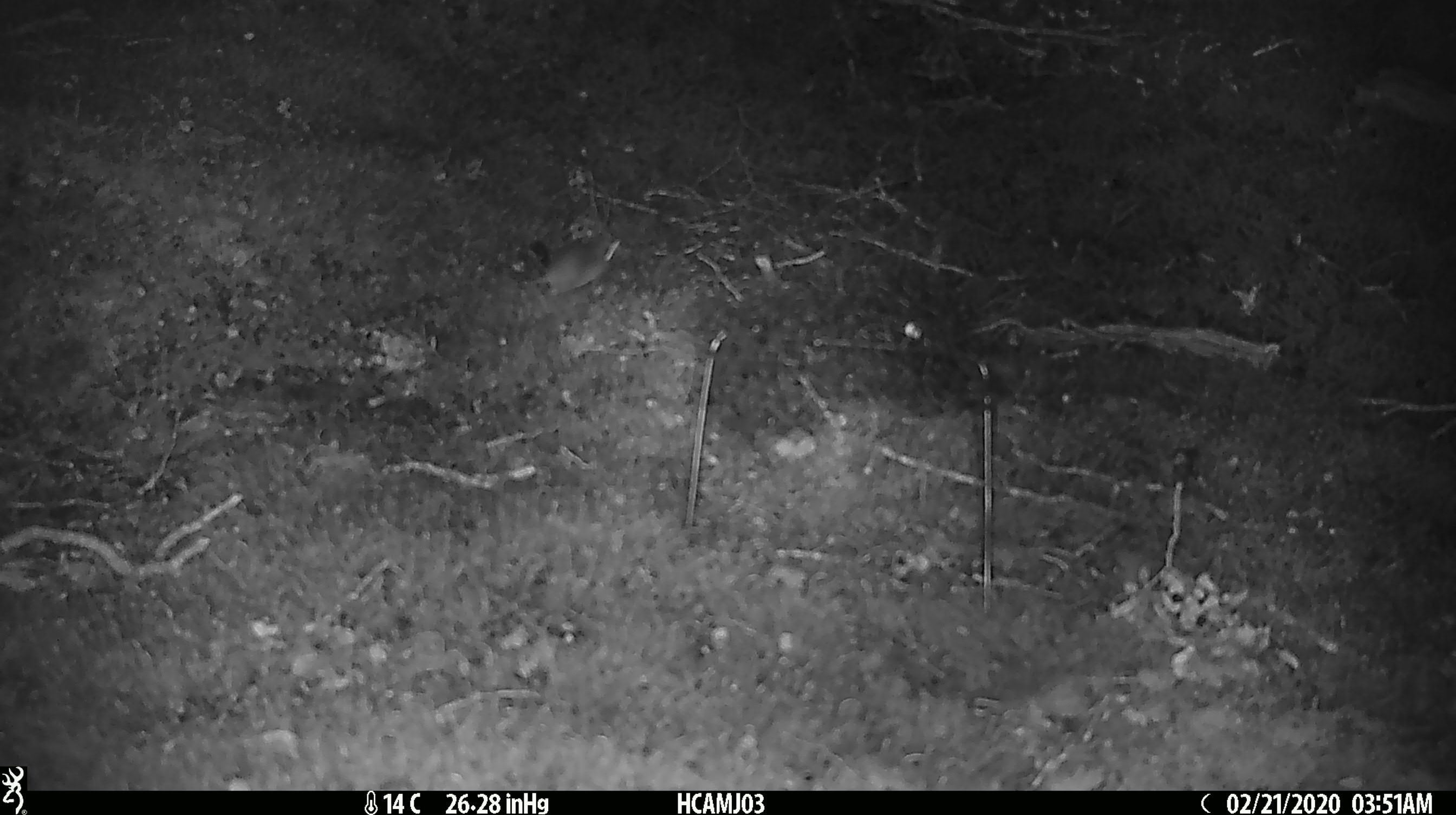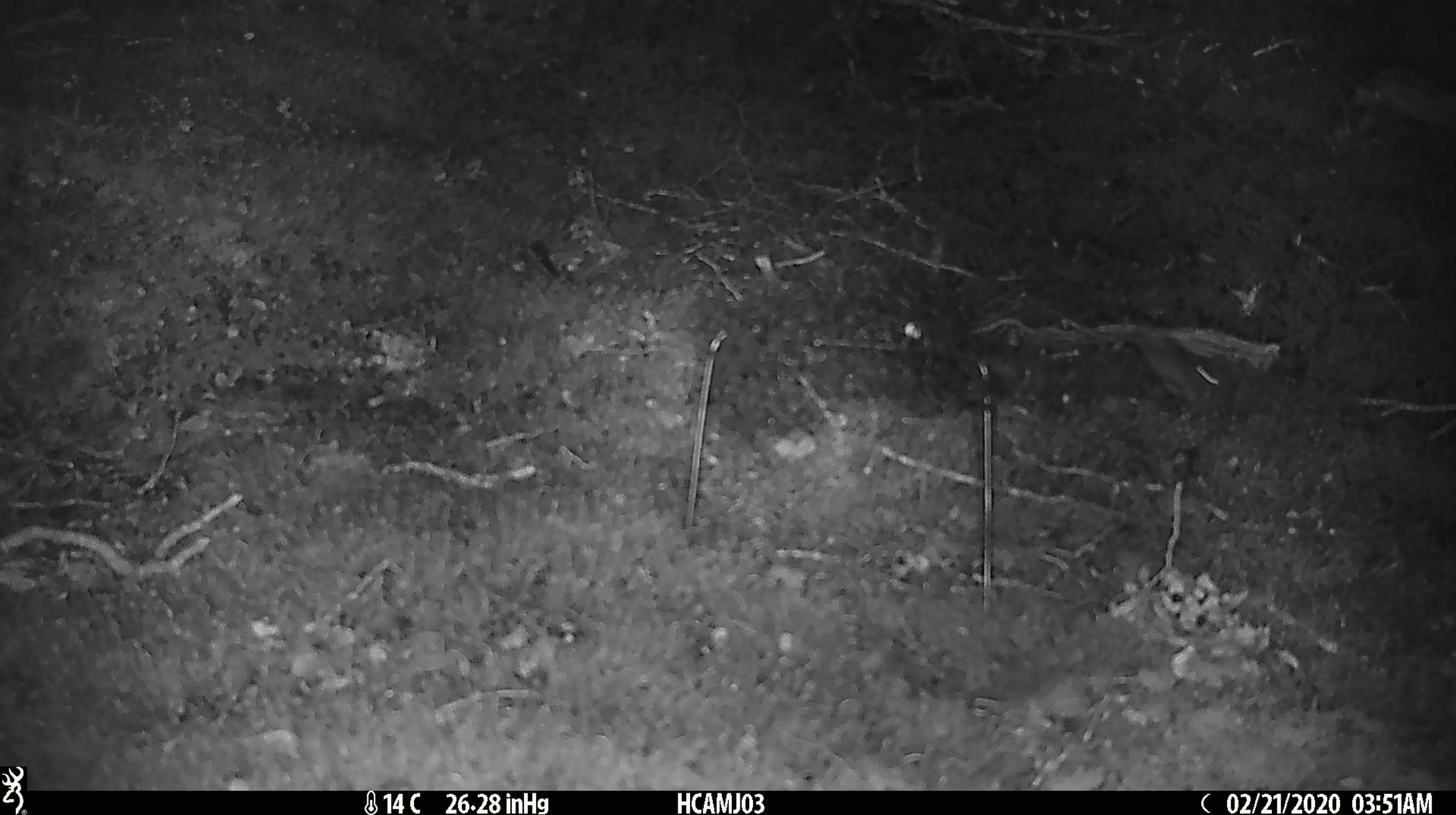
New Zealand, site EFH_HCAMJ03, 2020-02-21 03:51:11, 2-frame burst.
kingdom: Animalia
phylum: Chordata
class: Mammalia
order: Rodentia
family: Muridae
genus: Mus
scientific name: Mus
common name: mouse